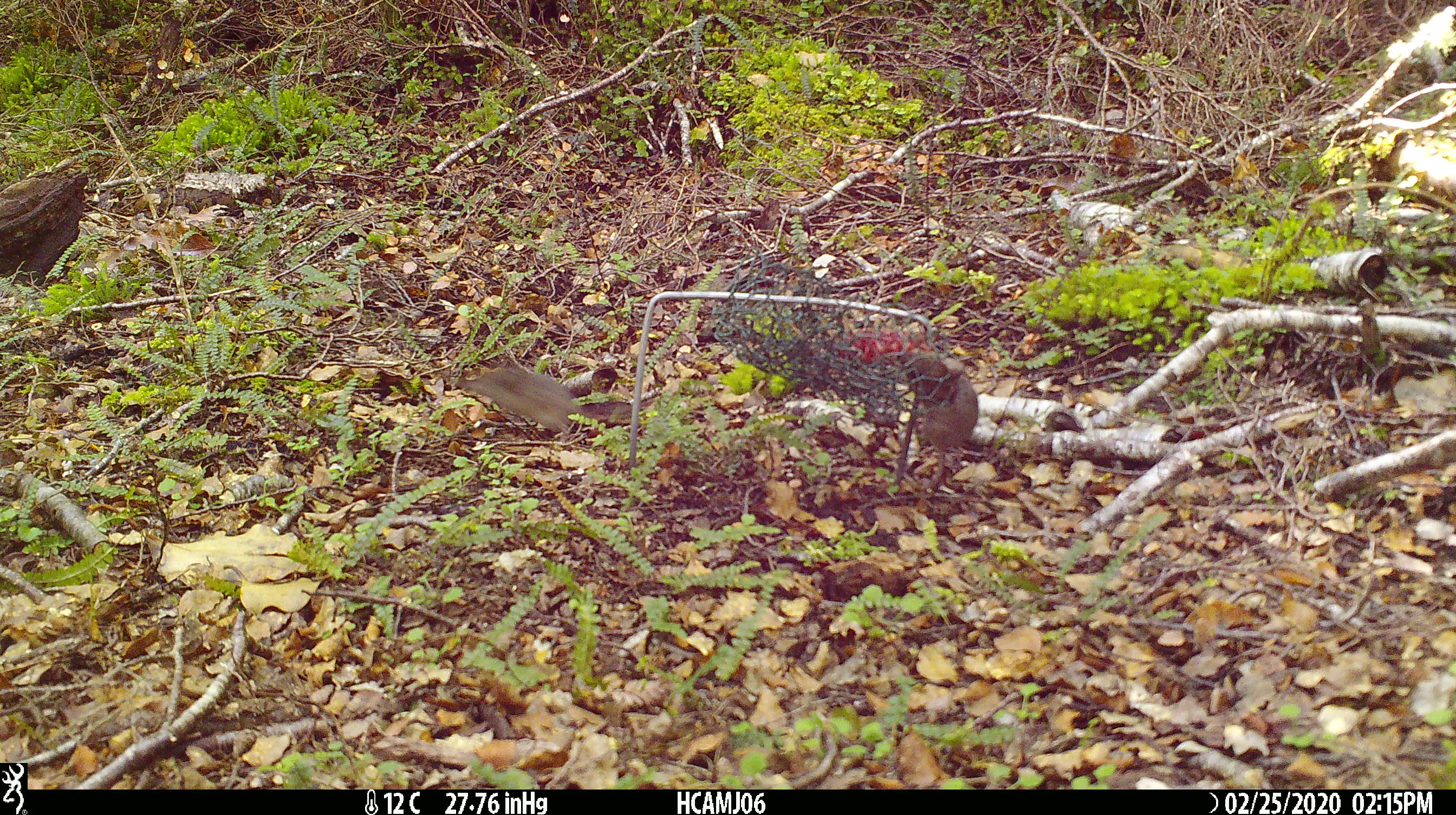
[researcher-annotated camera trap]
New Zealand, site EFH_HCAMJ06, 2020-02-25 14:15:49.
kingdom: Animalia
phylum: Chordata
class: Mammalia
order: Rodentia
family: Muridae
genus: Mus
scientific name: Mus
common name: mouse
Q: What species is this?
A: Mouse (Mus).